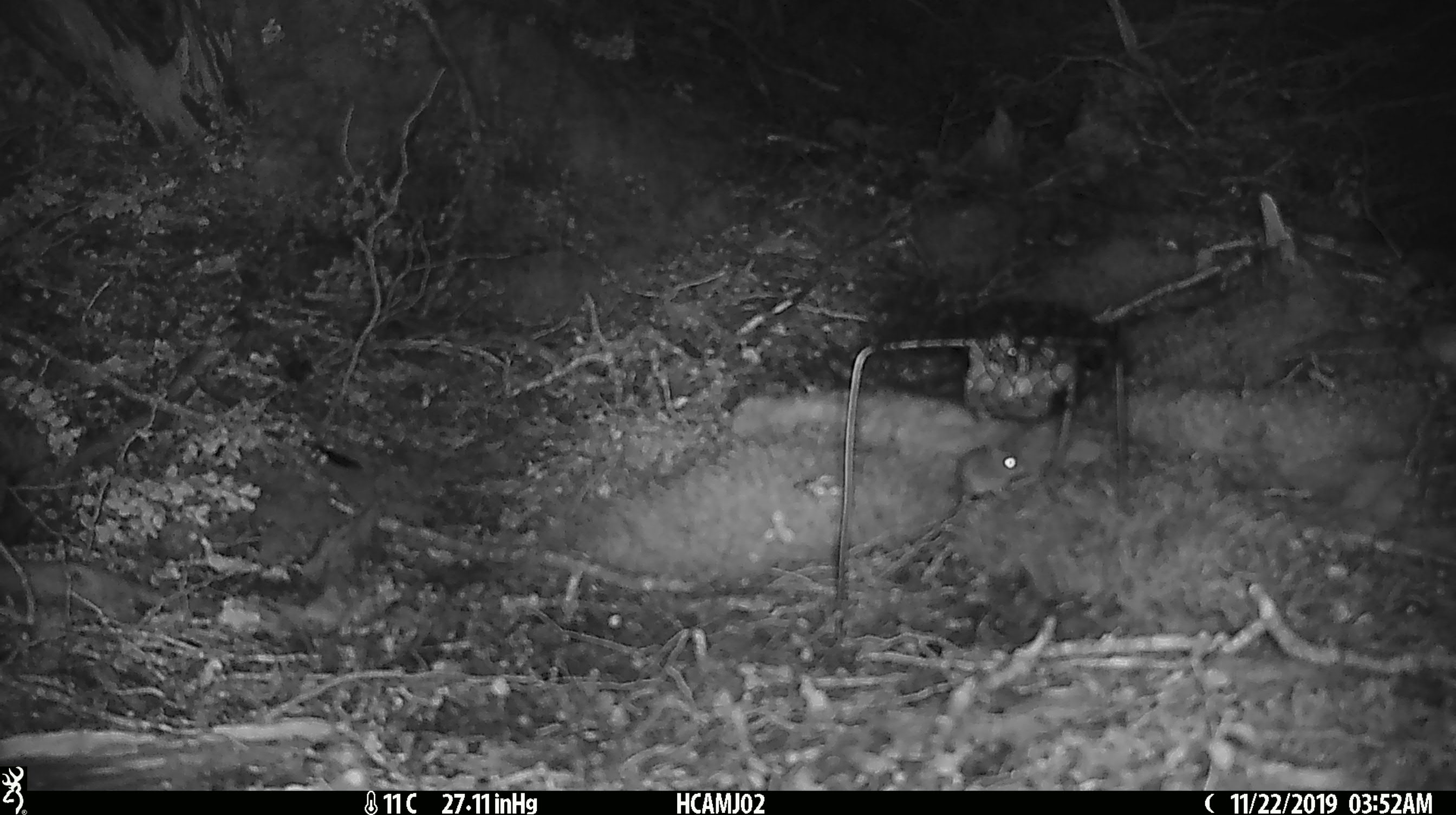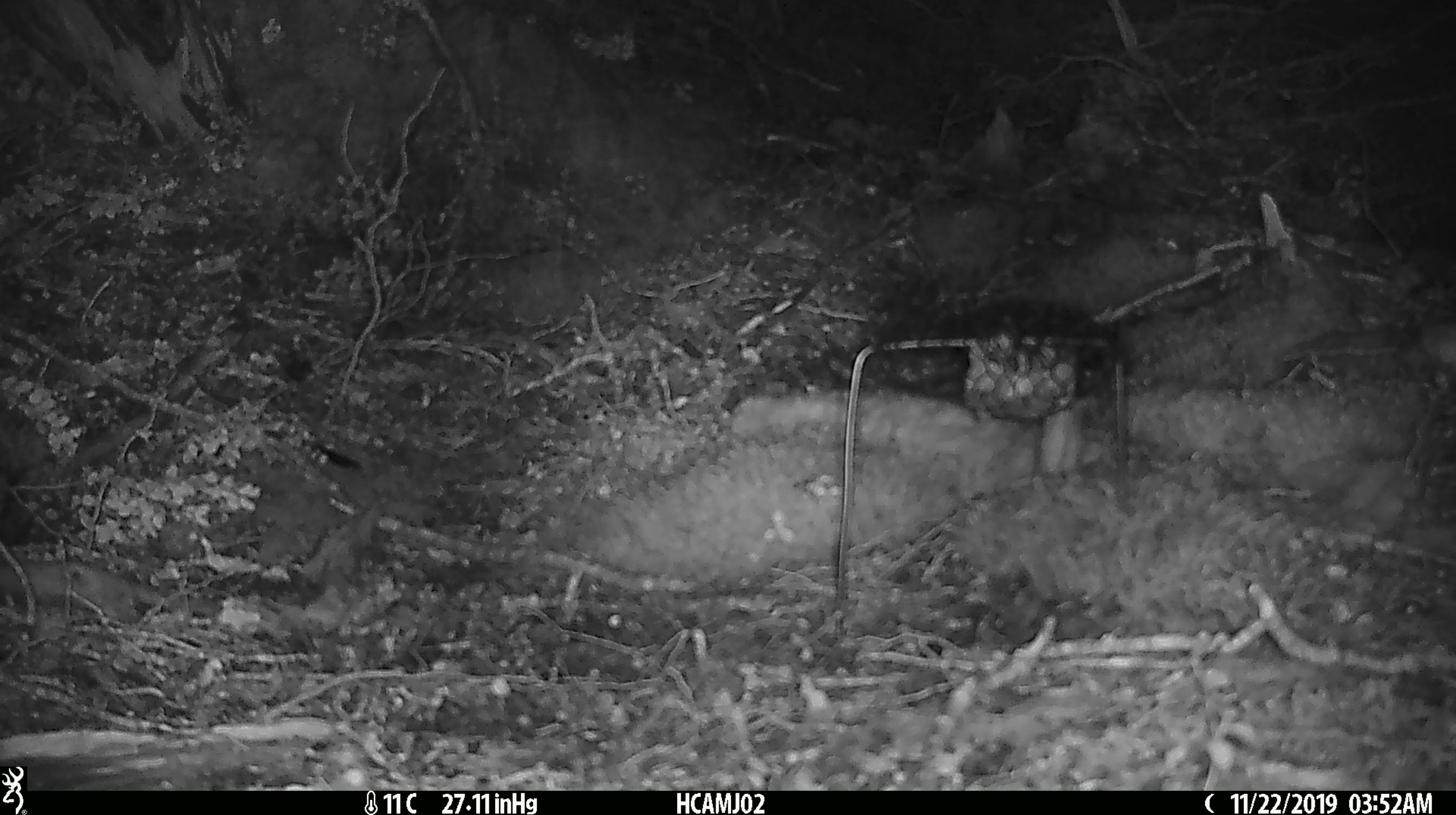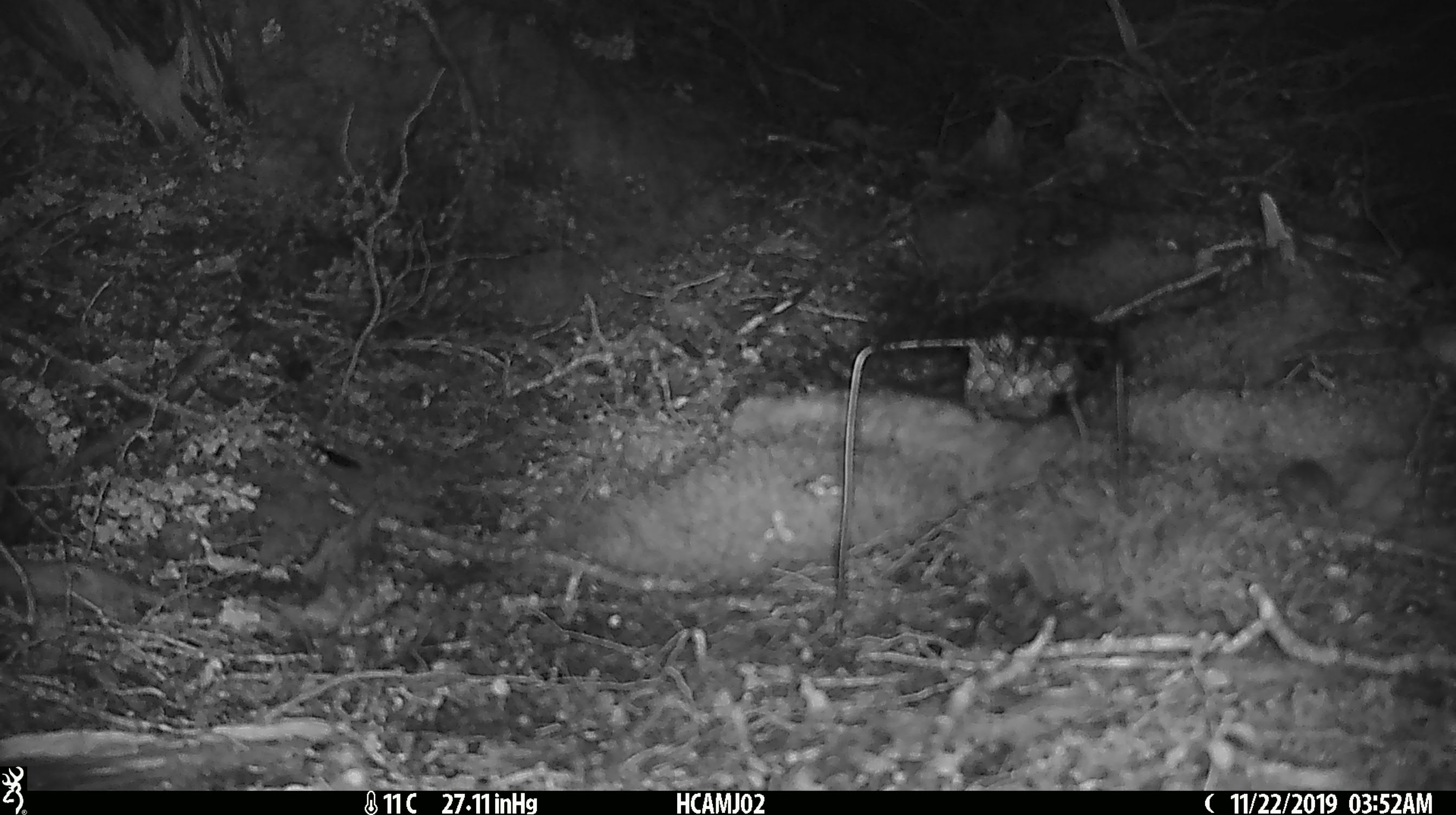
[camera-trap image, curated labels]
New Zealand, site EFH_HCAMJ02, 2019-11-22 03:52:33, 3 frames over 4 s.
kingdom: Animalia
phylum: Chordata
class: Mammalia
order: Rodentia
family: Muridae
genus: Mus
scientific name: Mus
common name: mouse